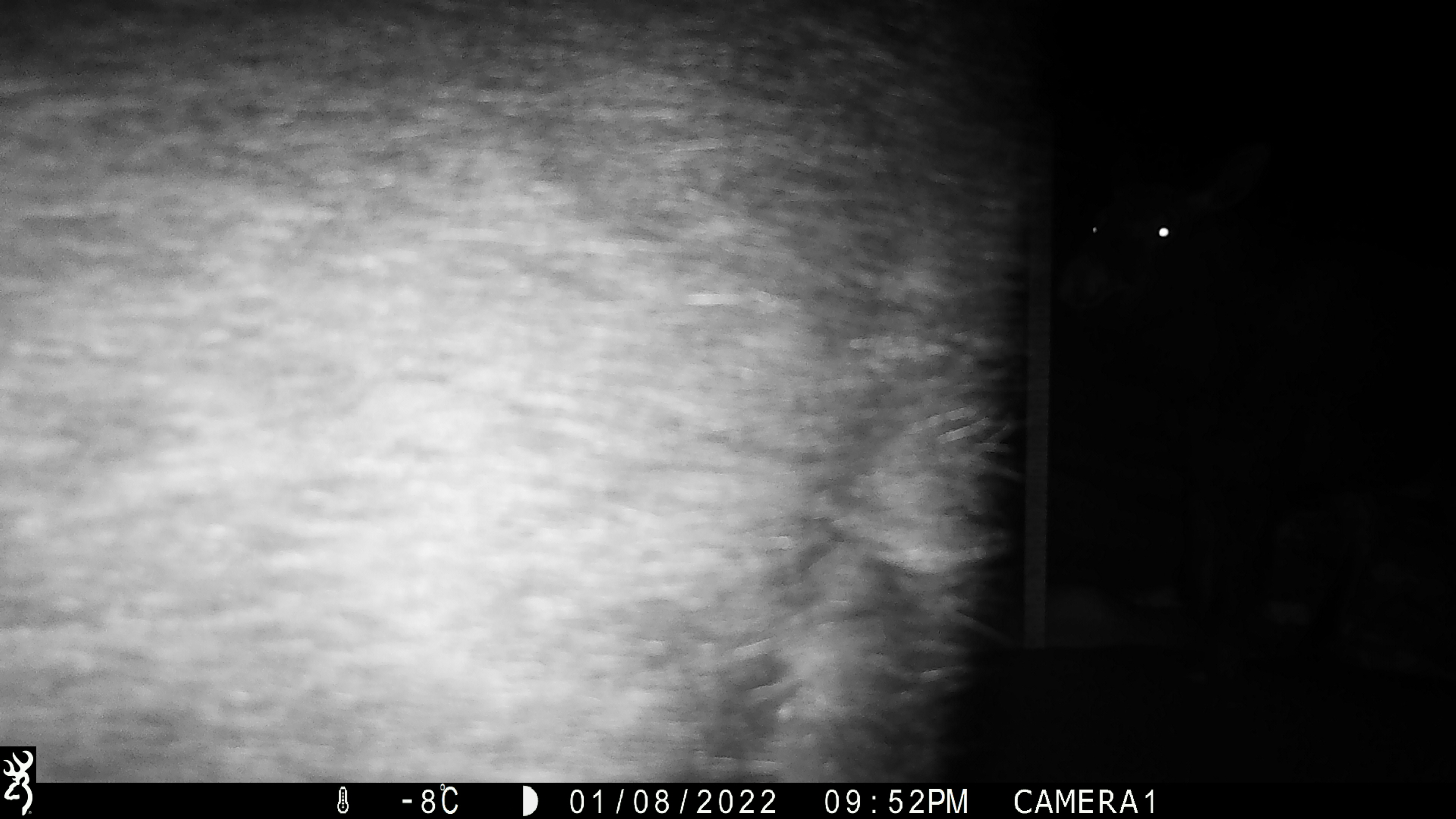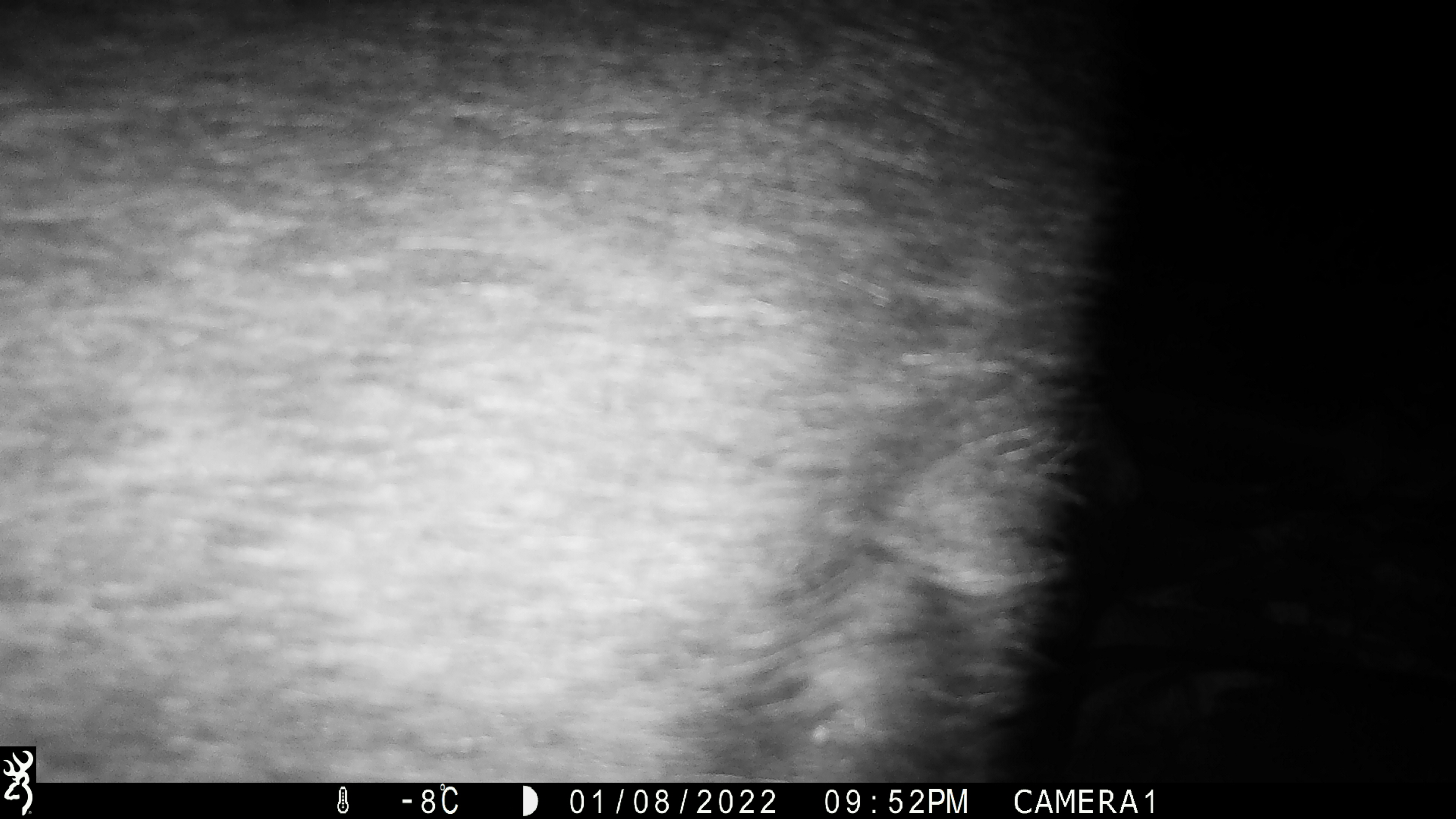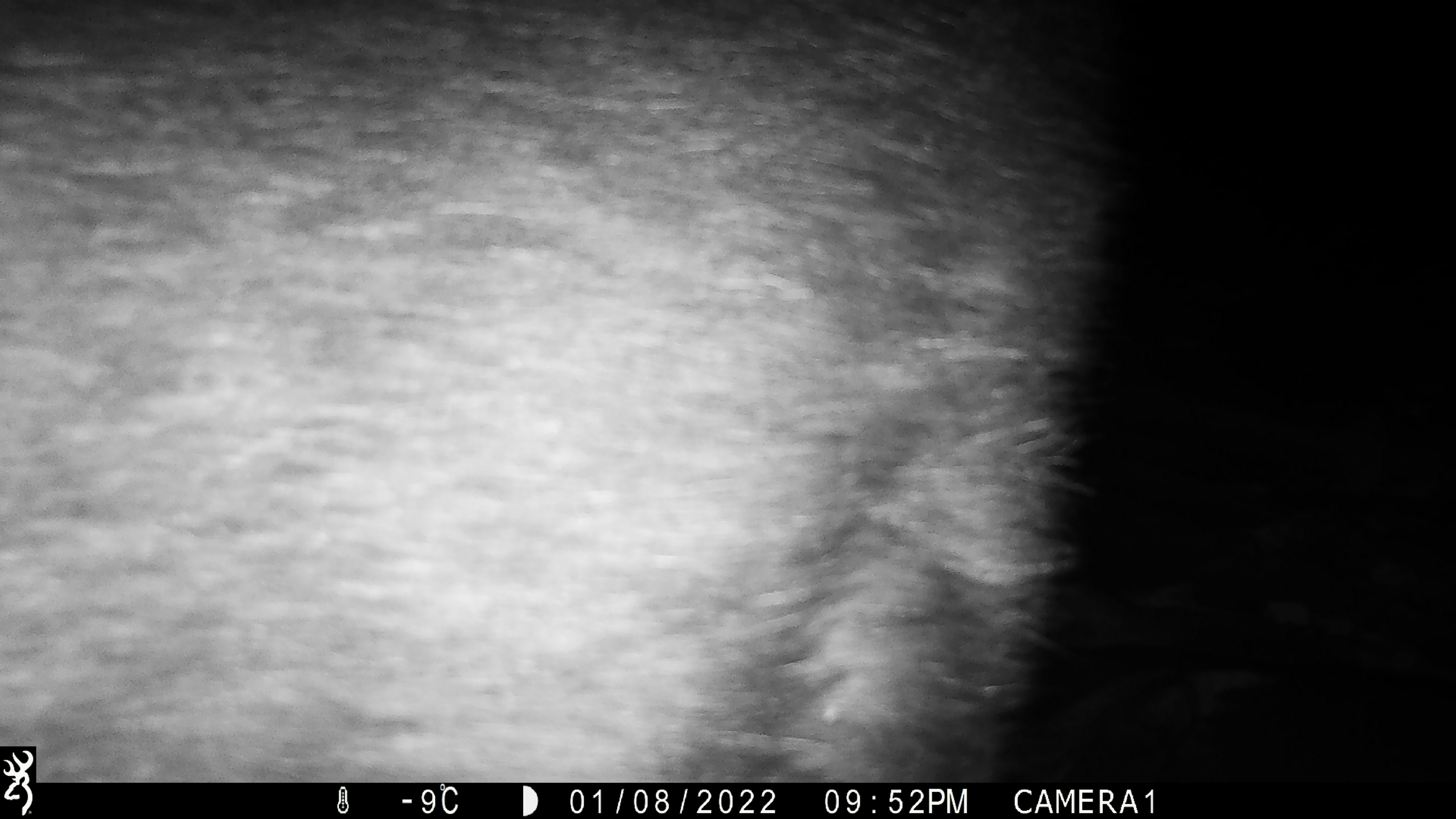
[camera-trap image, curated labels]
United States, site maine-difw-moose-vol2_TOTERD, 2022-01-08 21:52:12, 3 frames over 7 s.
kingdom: Animalia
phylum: Chordata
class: Mammalia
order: Artiodactyla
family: Cervidae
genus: Alces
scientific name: Alces alces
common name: moose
Moose (Alces alces).